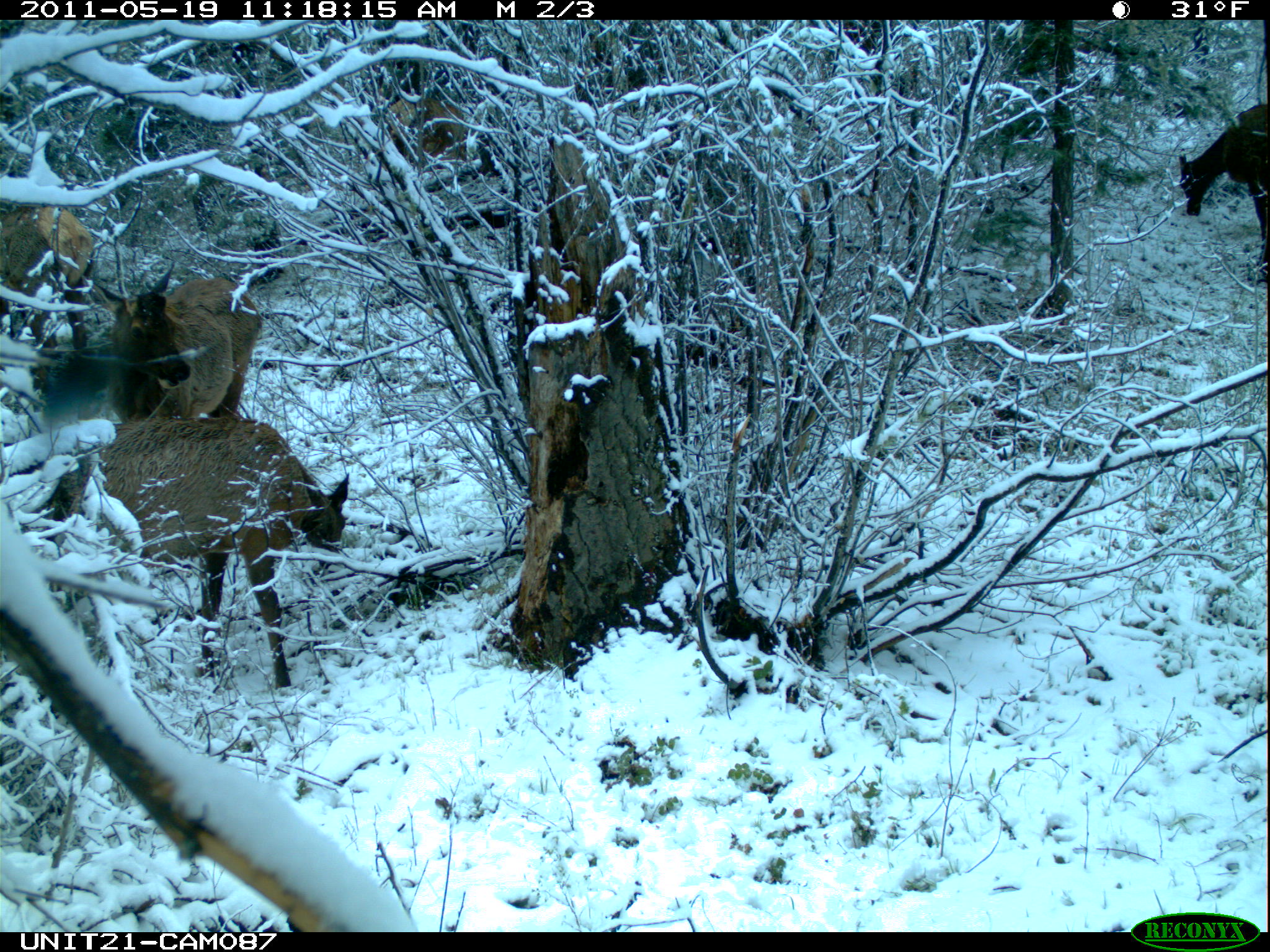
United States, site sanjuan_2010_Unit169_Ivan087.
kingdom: Animalia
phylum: Chordata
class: Mammalia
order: Artiodactyla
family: Cervidae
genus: Cervus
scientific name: Cervus elaphus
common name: red deer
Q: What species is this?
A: Cervus elaphus (red deer).